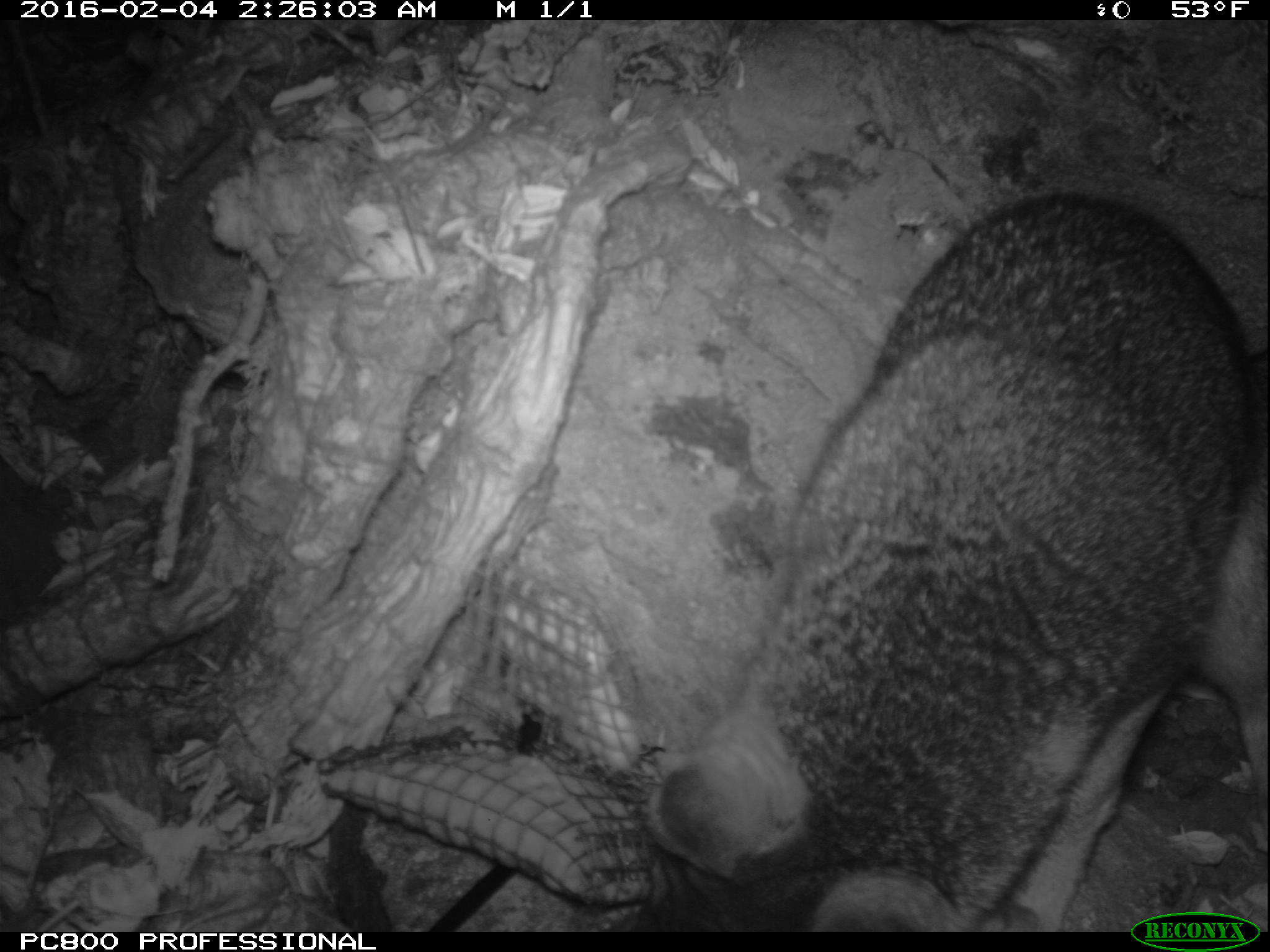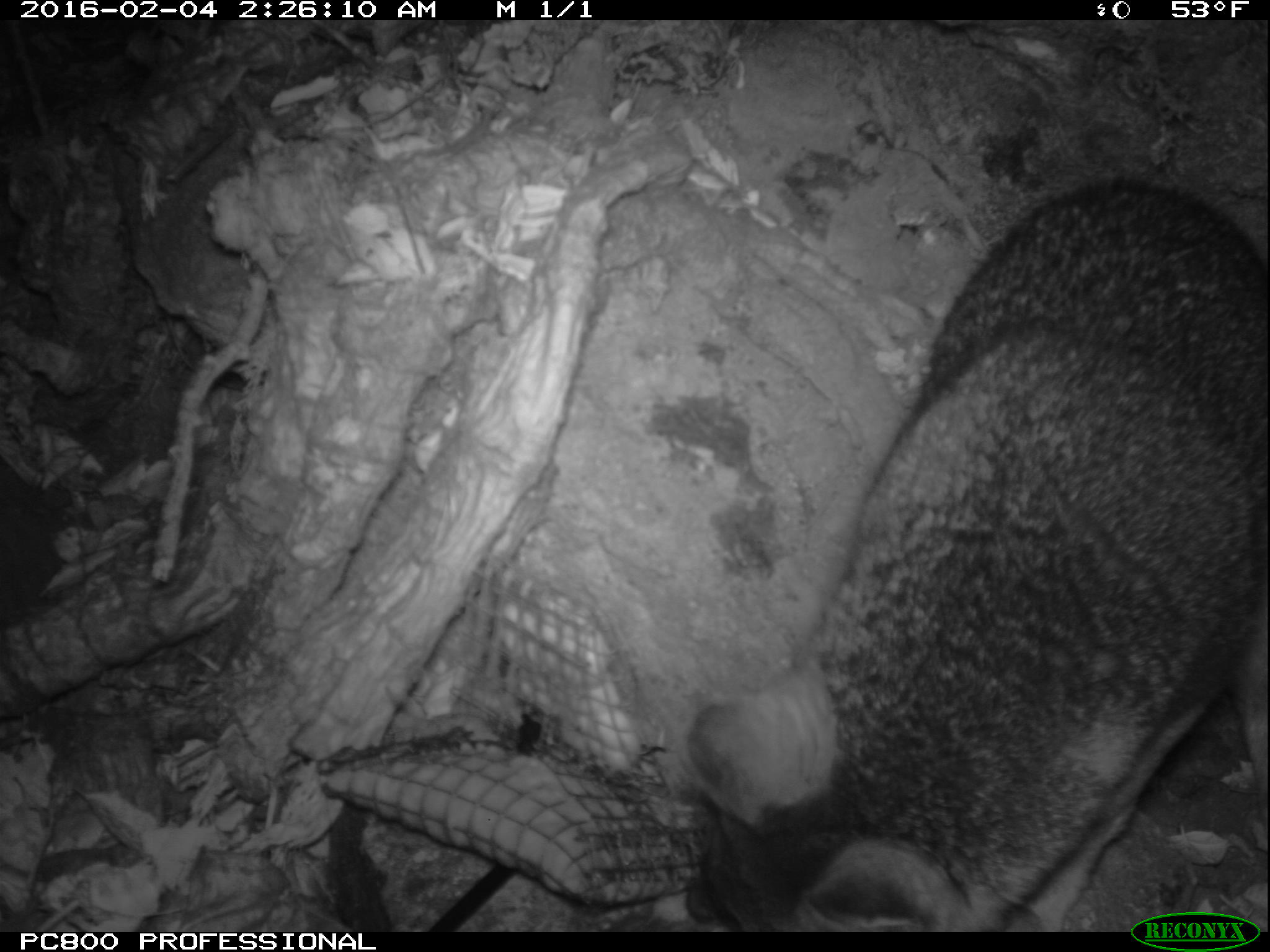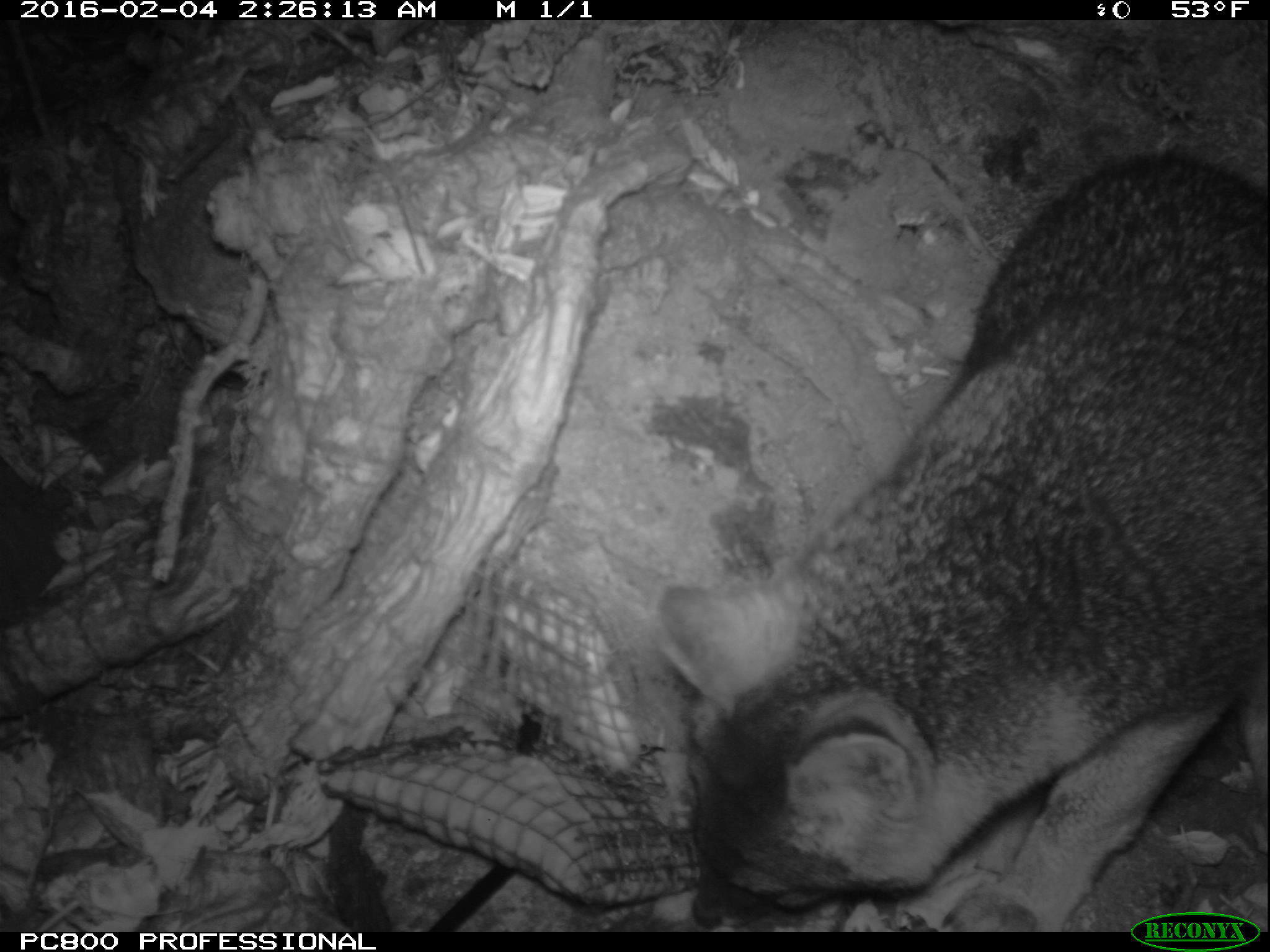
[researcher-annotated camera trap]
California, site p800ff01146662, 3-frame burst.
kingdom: Animalia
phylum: Chordata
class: Mammalia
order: Carnivora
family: Canidae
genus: Urocyon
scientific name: Urocyon littoralis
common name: island fox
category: fox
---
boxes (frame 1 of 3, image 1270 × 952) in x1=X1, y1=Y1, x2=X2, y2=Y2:
fox: x1=646, y1=195, x2=1268, y2=932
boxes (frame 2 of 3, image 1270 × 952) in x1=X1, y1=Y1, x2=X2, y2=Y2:
fox: x1=682, y1=175, x2=1268, y2=930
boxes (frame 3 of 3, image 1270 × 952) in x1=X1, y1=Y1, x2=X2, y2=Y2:
fox: x1=653, y1=156, x2=1269, y2=930